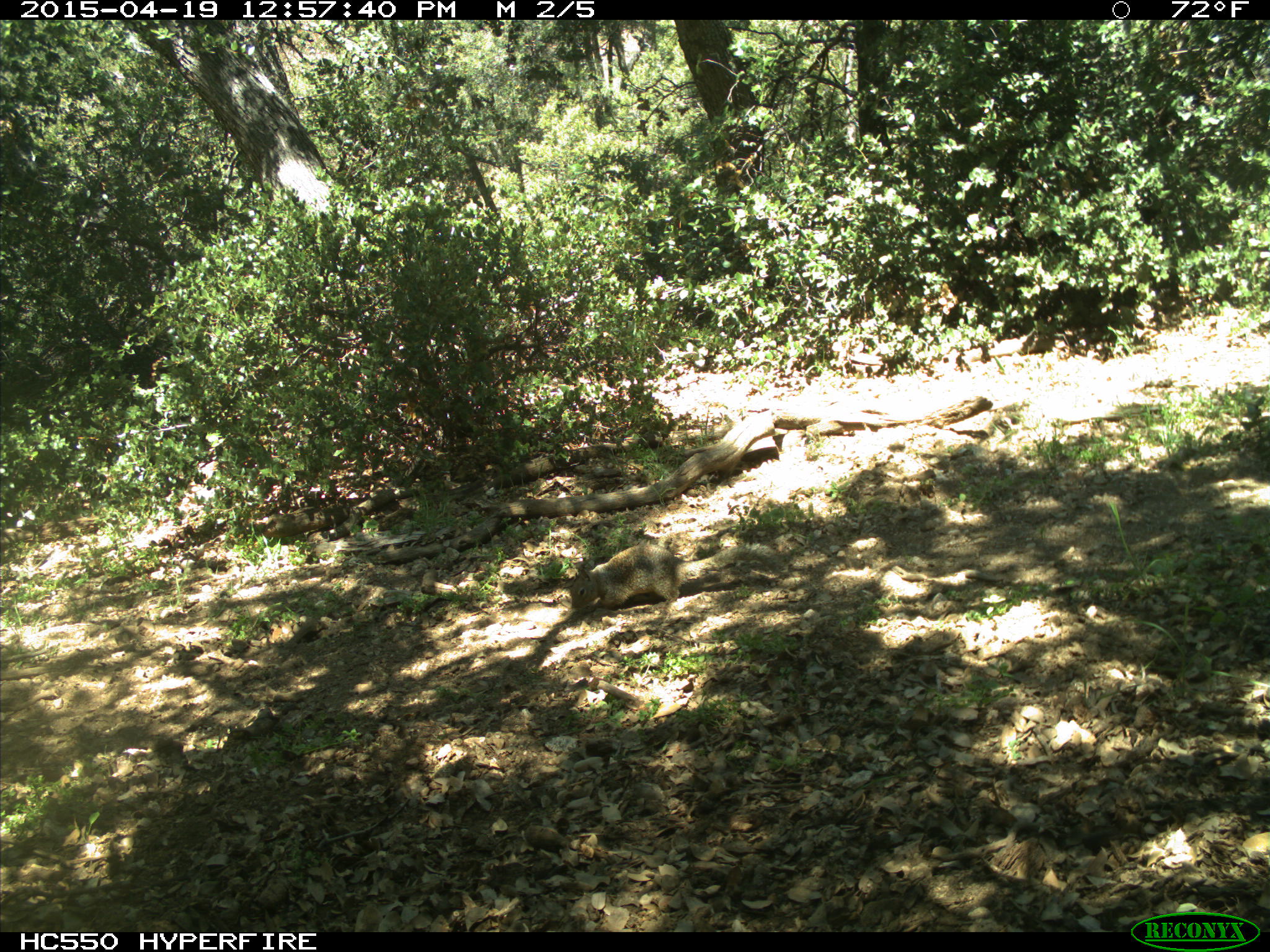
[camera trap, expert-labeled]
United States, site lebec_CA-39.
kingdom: Animalia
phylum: Chordata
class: Mammalia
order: Rodentia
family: Sciuridae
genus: Otospermophilus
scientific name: Otospermophilus beecheyi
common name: california ground squirrel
Otospermophilus beecheyi (california ground squirrel).